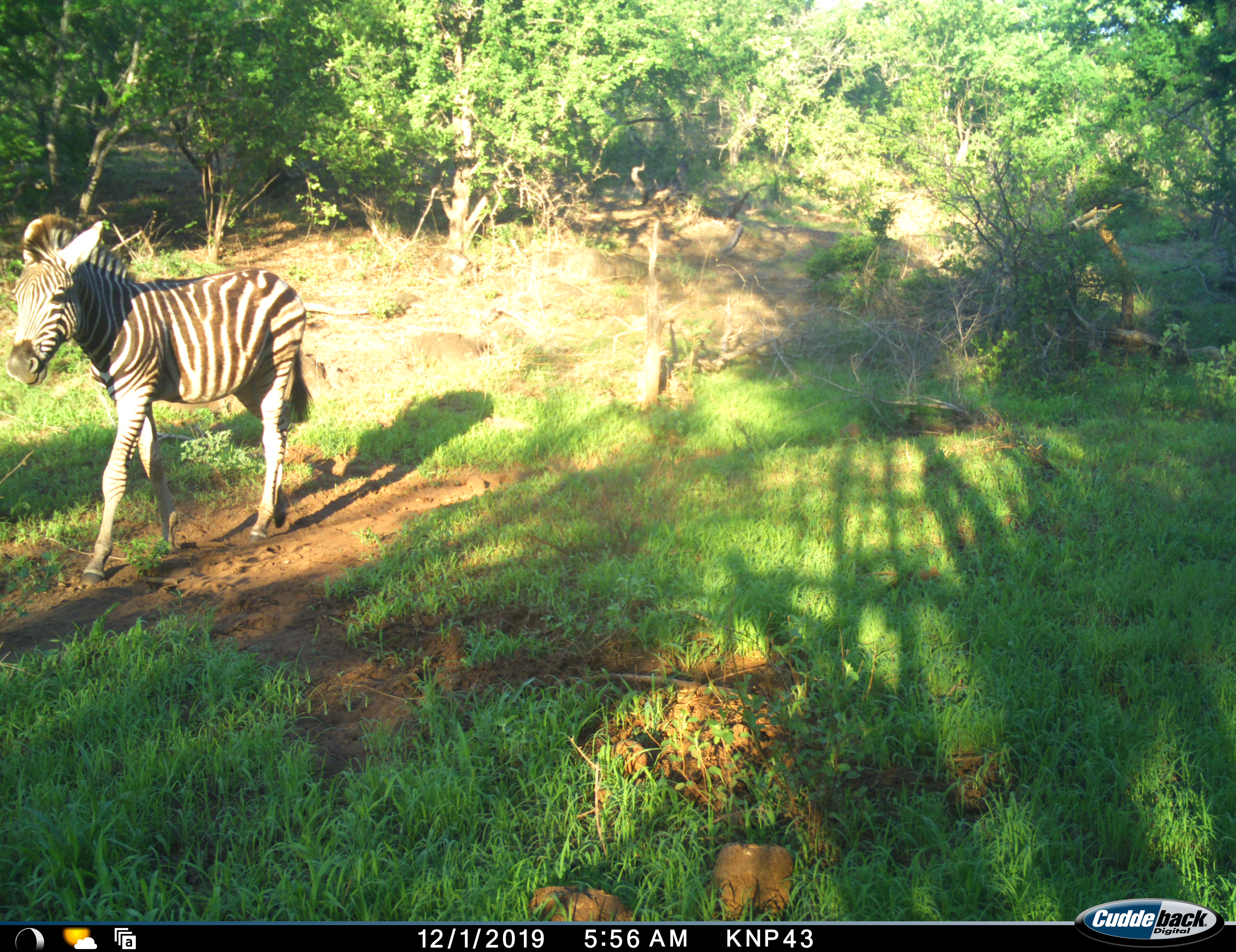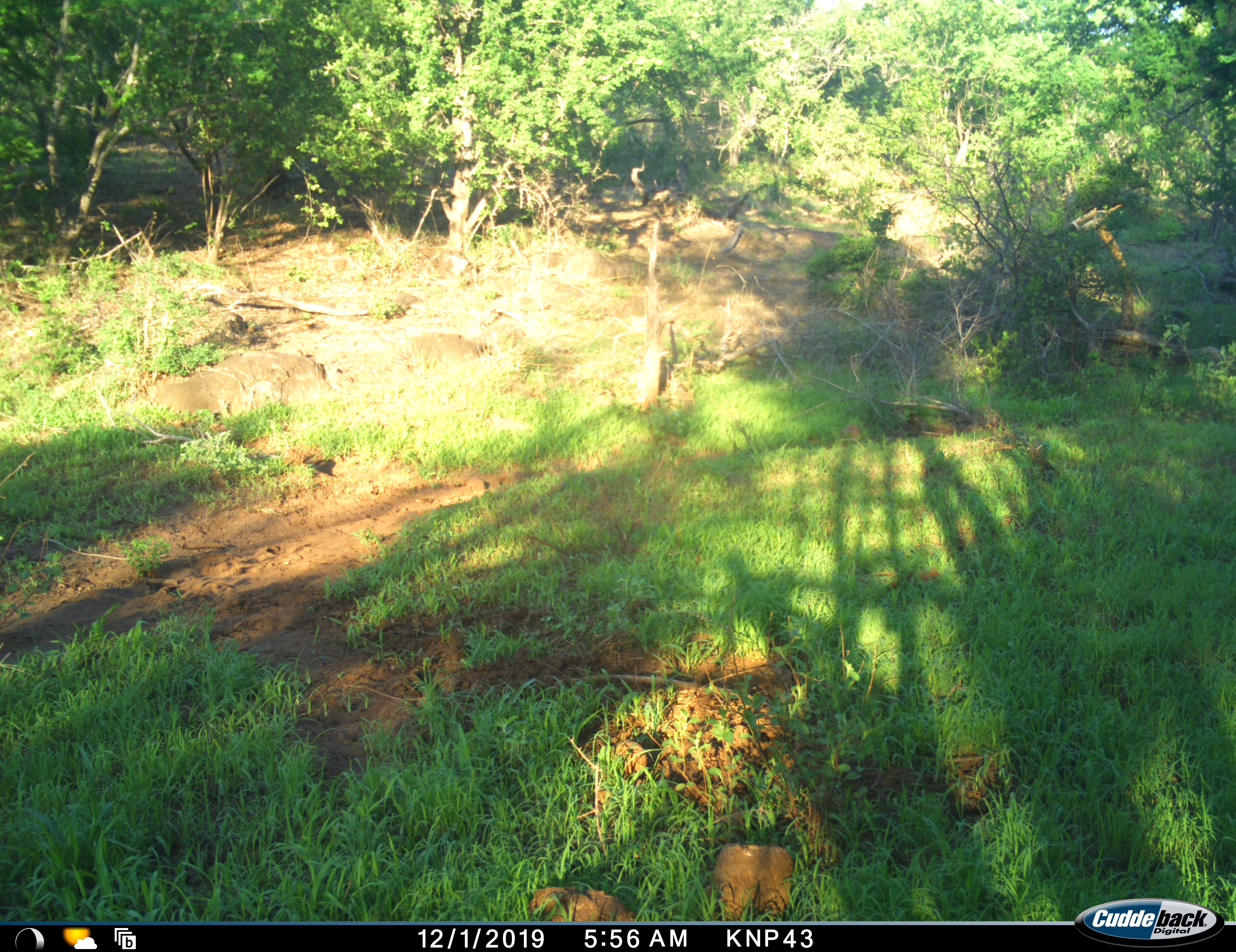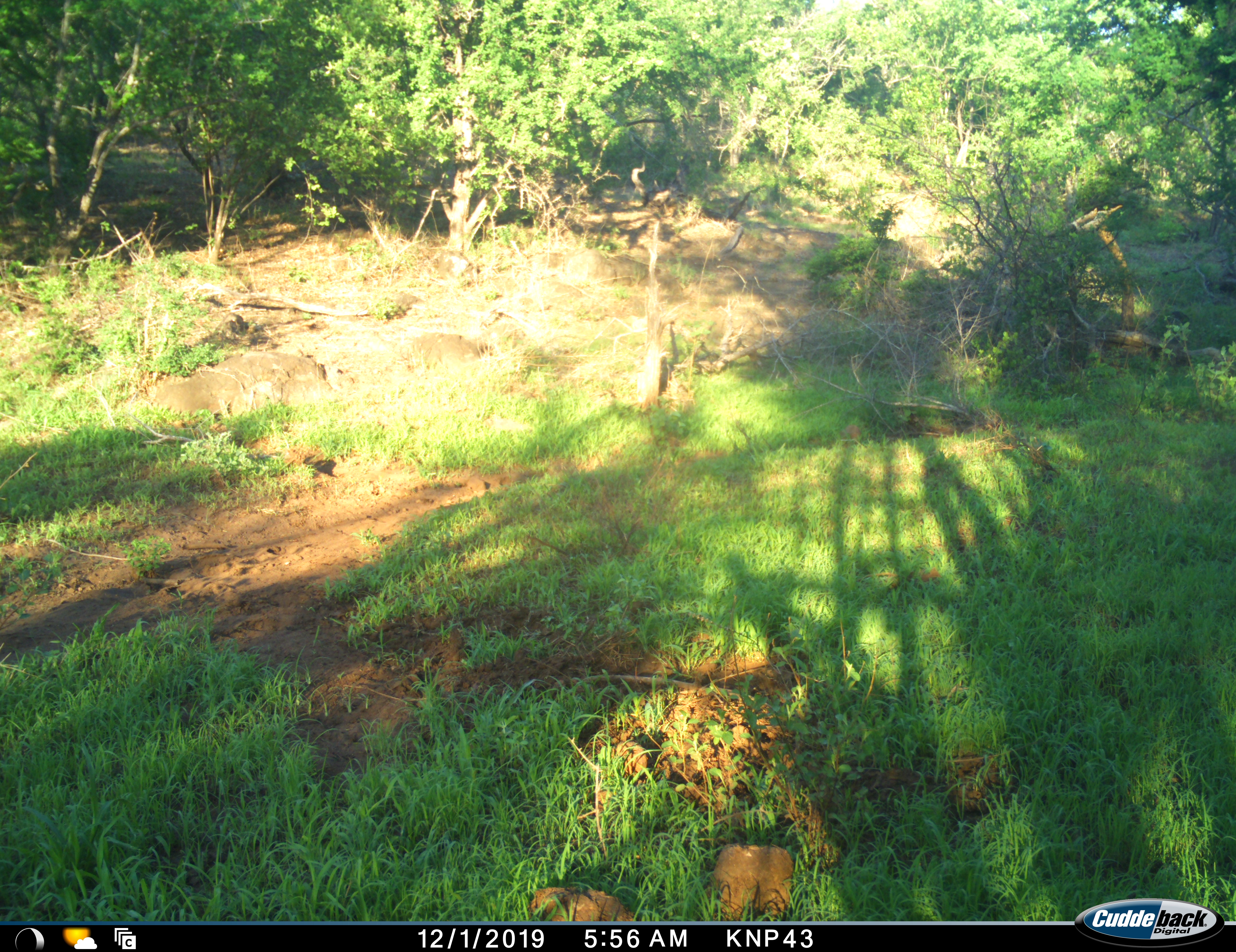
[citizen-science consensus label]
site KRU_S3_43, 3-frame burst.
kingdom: Animalia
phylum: Chordata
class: Mammalia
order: Perissodactyla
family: Equidae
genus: Equus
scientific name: Equus quagga burchellii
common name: burchell's zebra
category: zebraburchells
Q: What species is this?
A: Zebraburchells (burchell's zebra) (Equus quagga burchellii).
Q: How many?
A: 1.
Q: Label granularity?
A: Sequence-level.